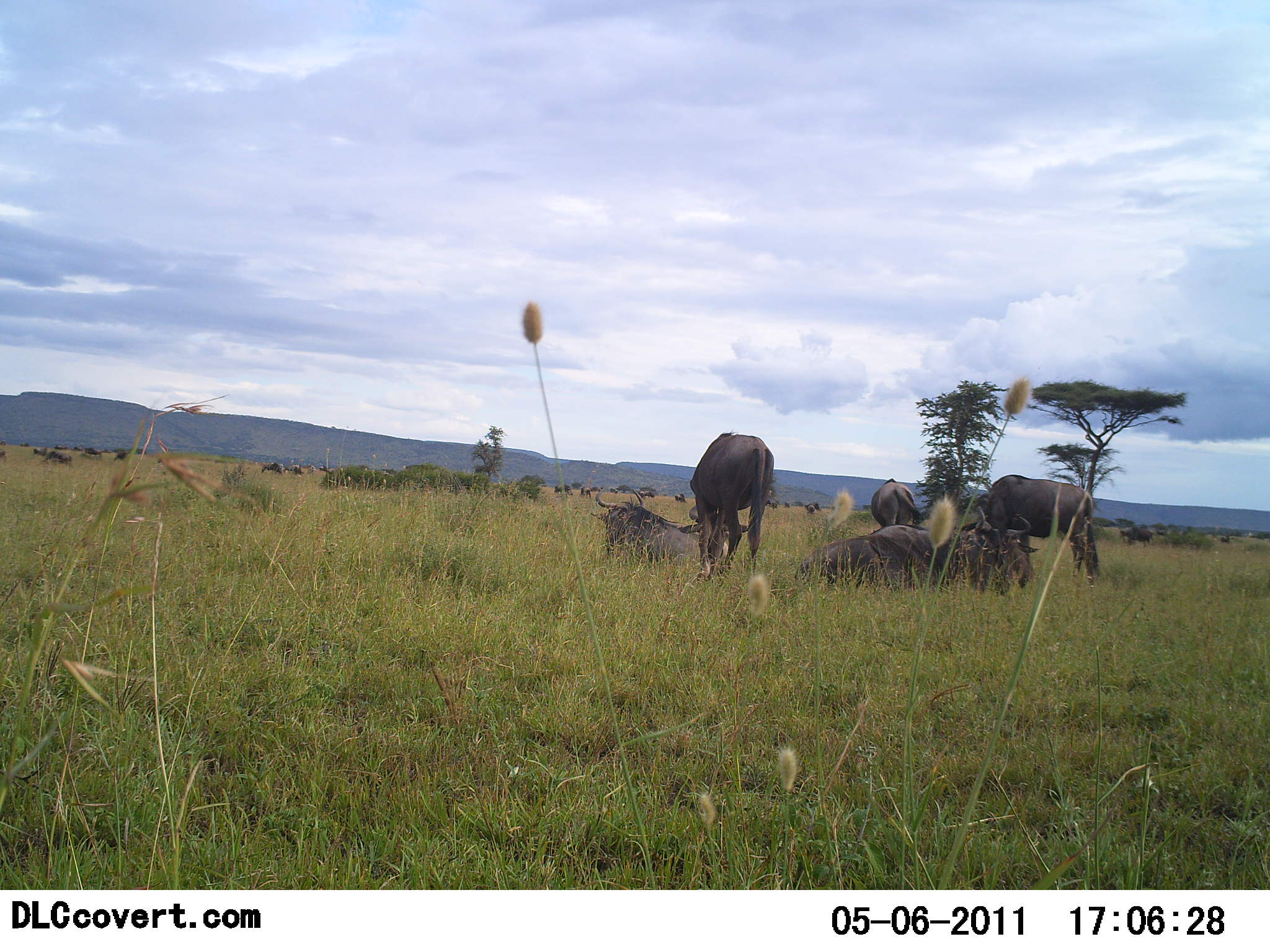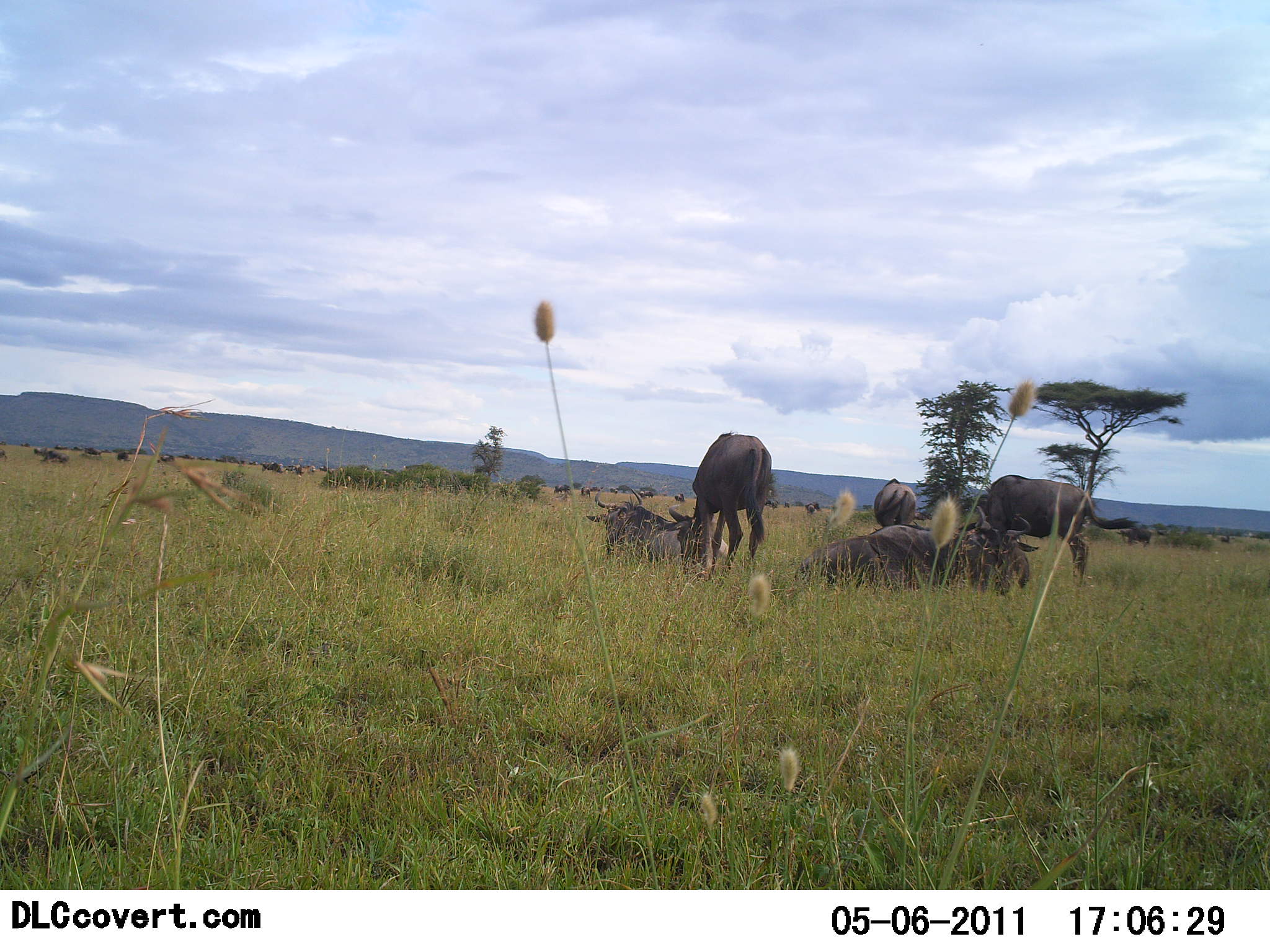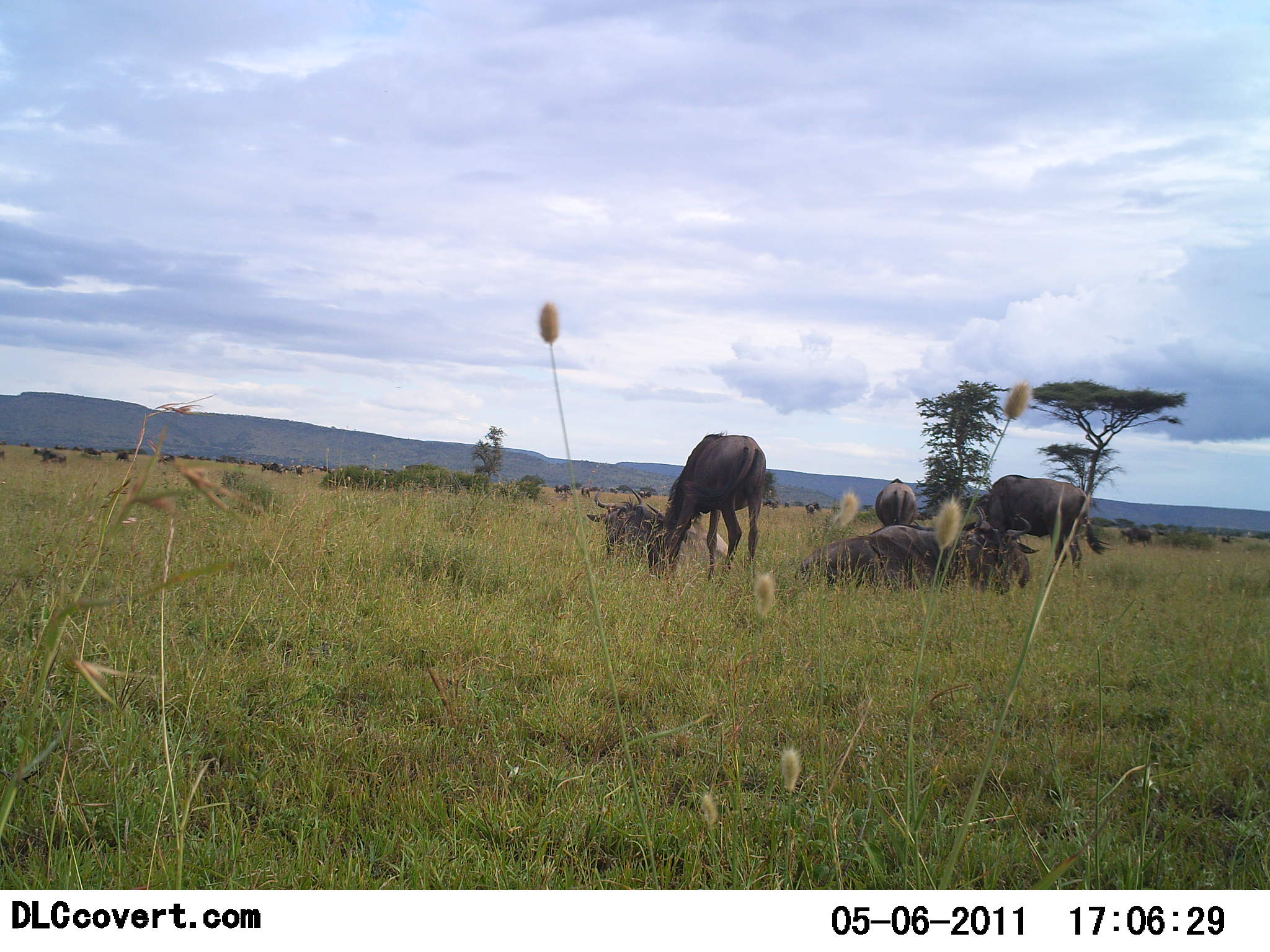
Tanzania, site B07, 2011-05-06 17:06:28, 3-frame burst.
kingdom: Animalia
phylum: Chordata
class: Mammalia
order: Artiodactyla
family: Bovidae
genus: Connochaetes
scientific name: Connochaetes taurinus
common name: blue wildebeest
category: wildebeest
Wildebeest (blue wildebeest) (Connochaetes taurinus), count 7. Behavior (volunteer vote fractions): standing 77%, resting 100%, moving 15%, interacting 0%. Young present (vote fraction): 0%. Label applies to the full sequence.